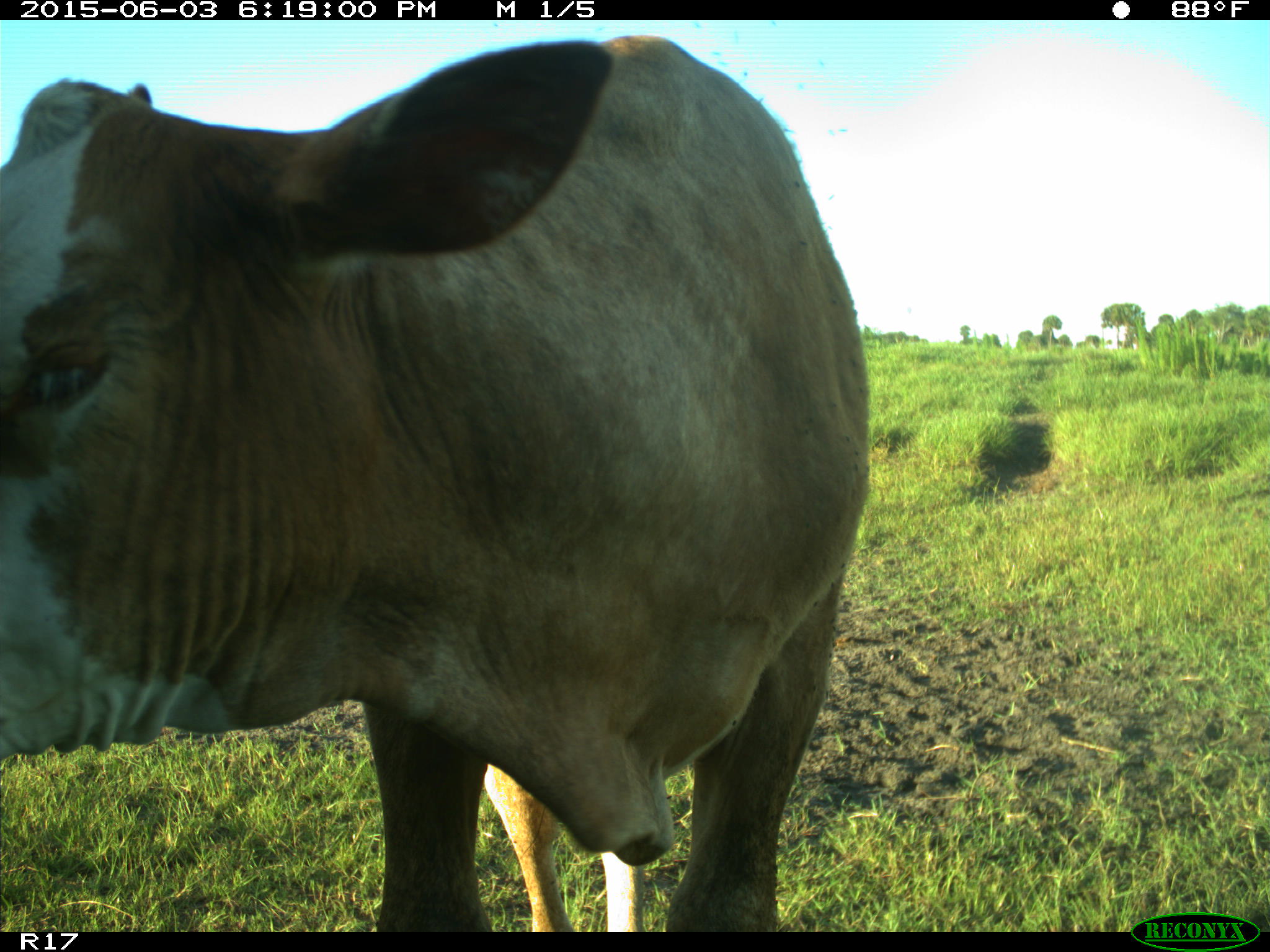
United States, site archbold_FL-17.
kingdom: Animalia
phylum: Chordata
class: Mammalia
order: Artiodactyla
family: Bovidae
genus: Bos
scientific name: Bos taurus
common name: domestic cow